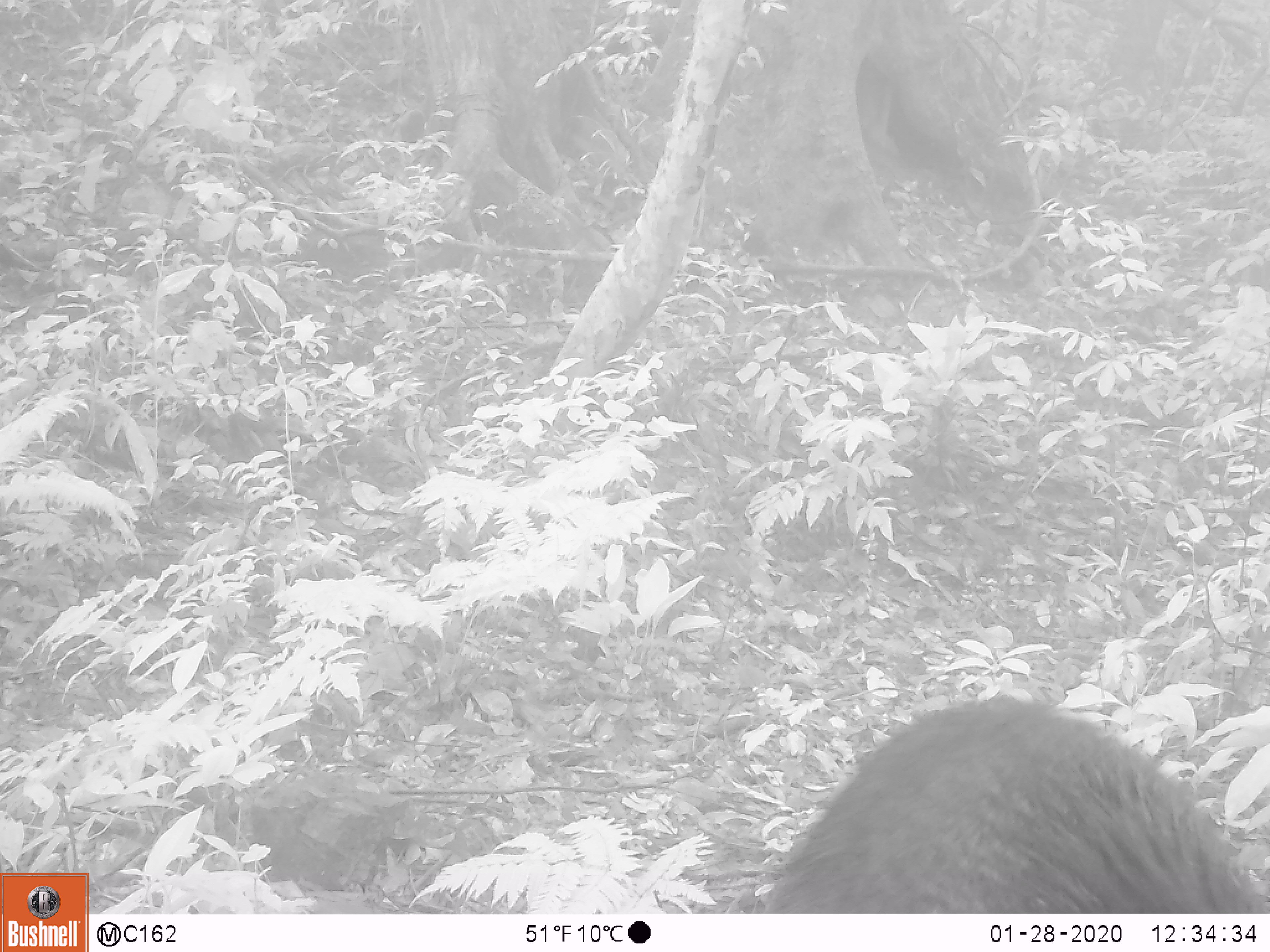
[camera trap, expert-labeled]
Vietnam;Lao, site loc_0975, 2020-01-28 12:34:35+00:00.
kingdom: Animalia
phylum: Chordata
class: Mammalia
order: Artiodactyla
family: Suidae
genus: Sus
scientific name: Sus scrofa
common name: eurasian wild pig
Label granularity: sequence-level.